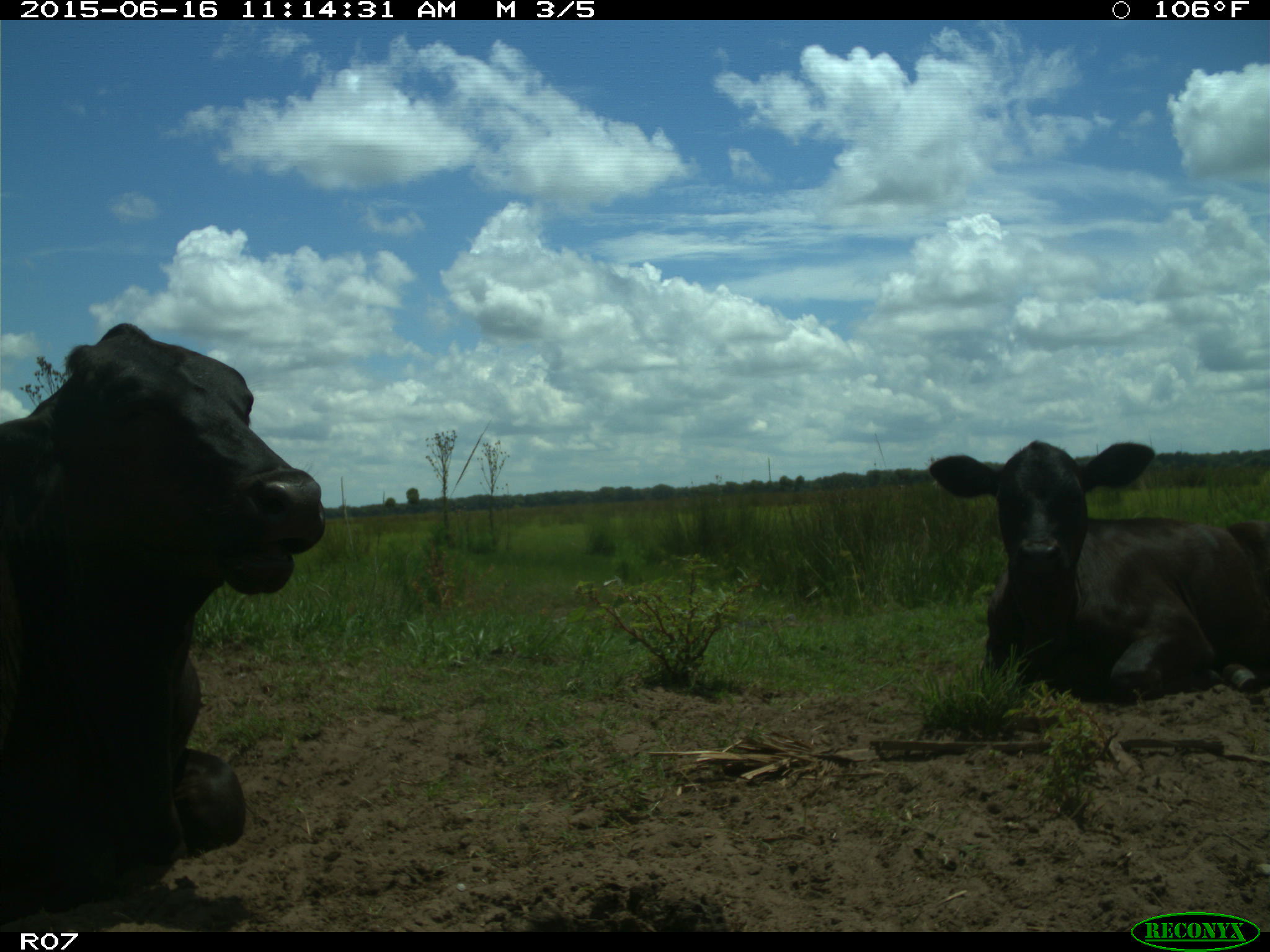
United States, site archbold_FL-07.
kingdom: Animalia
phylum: Chordata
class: Mammalia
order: Artiodactyla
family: Bovidae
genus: Bos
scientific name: Bos taurus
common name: domestic cow